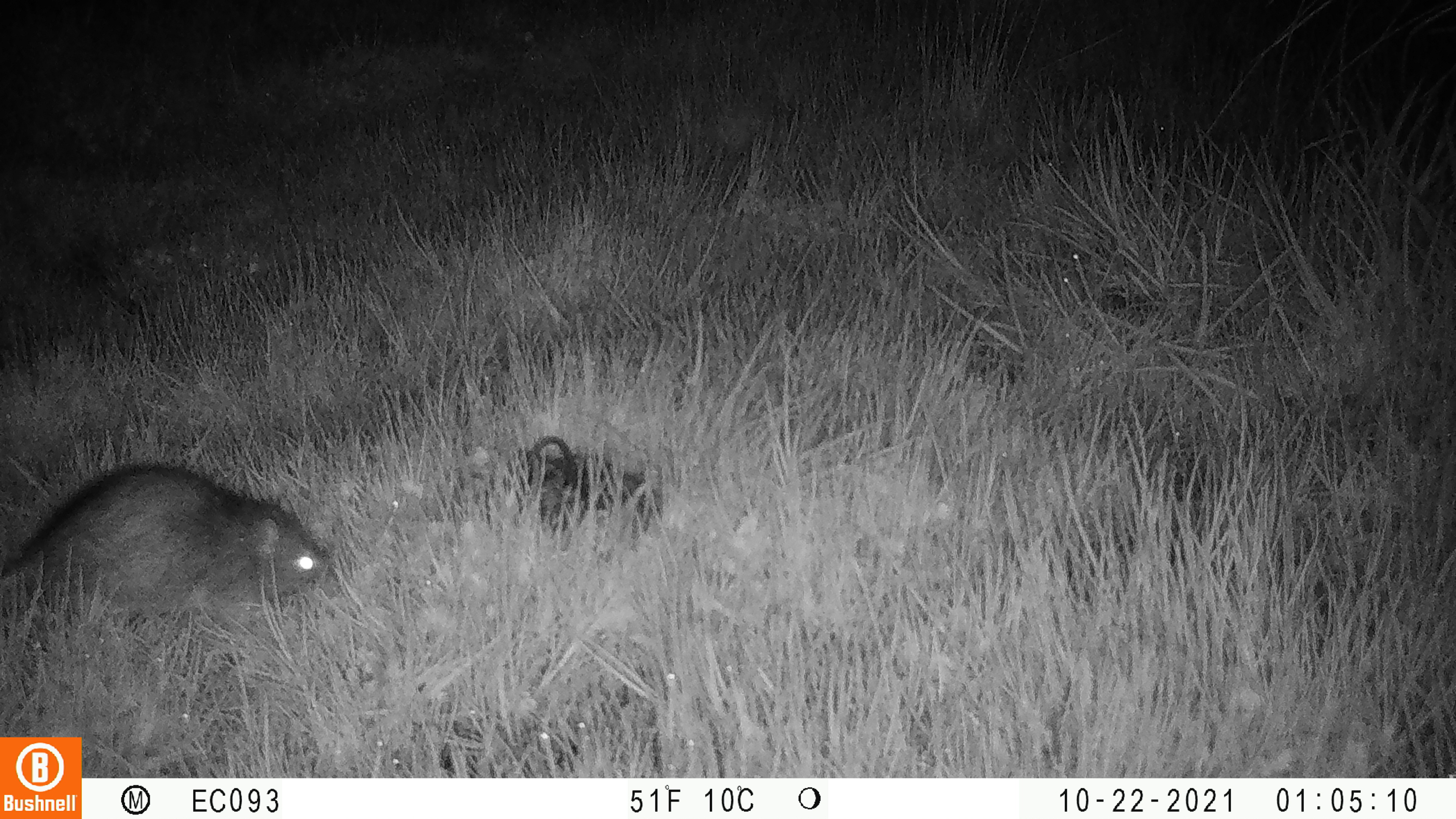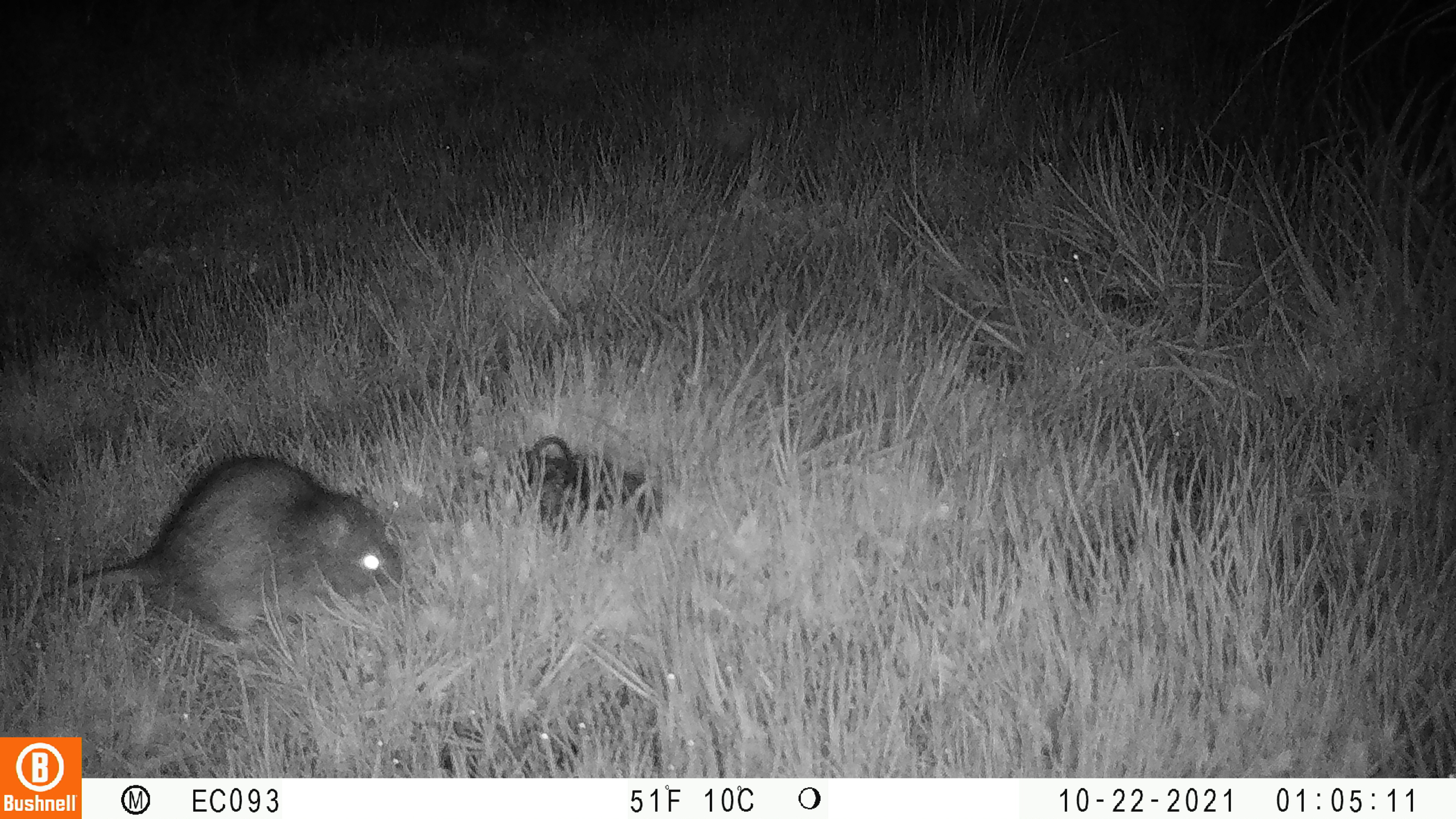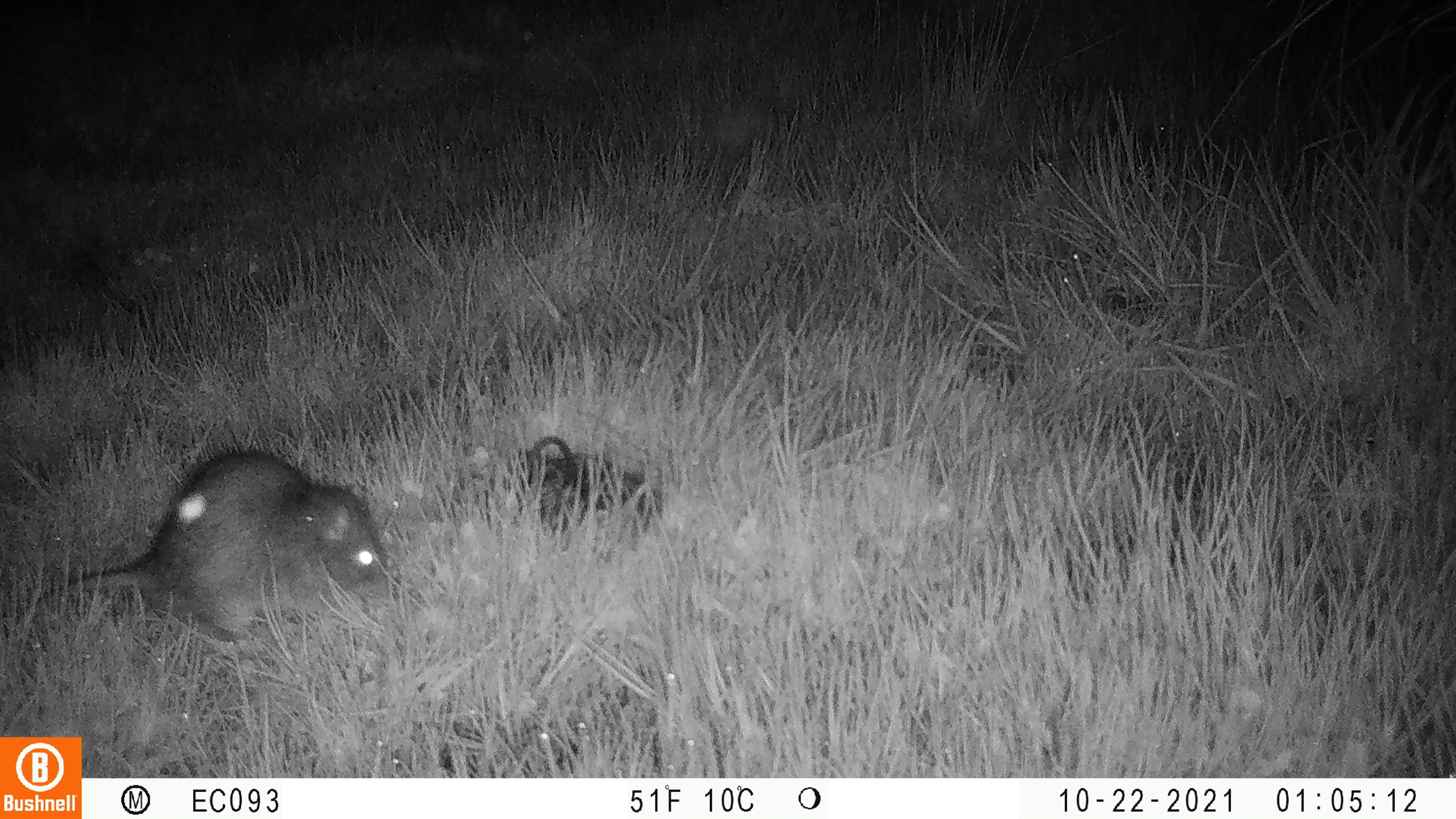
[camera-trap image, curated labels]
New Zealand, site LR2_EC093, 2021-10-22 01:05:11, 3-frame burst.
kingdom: Animalia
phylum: Chordata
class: Mammalia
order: Rodentia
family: Muridae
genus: Rattus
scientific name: Rattus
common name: rat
Rat (Rattus).